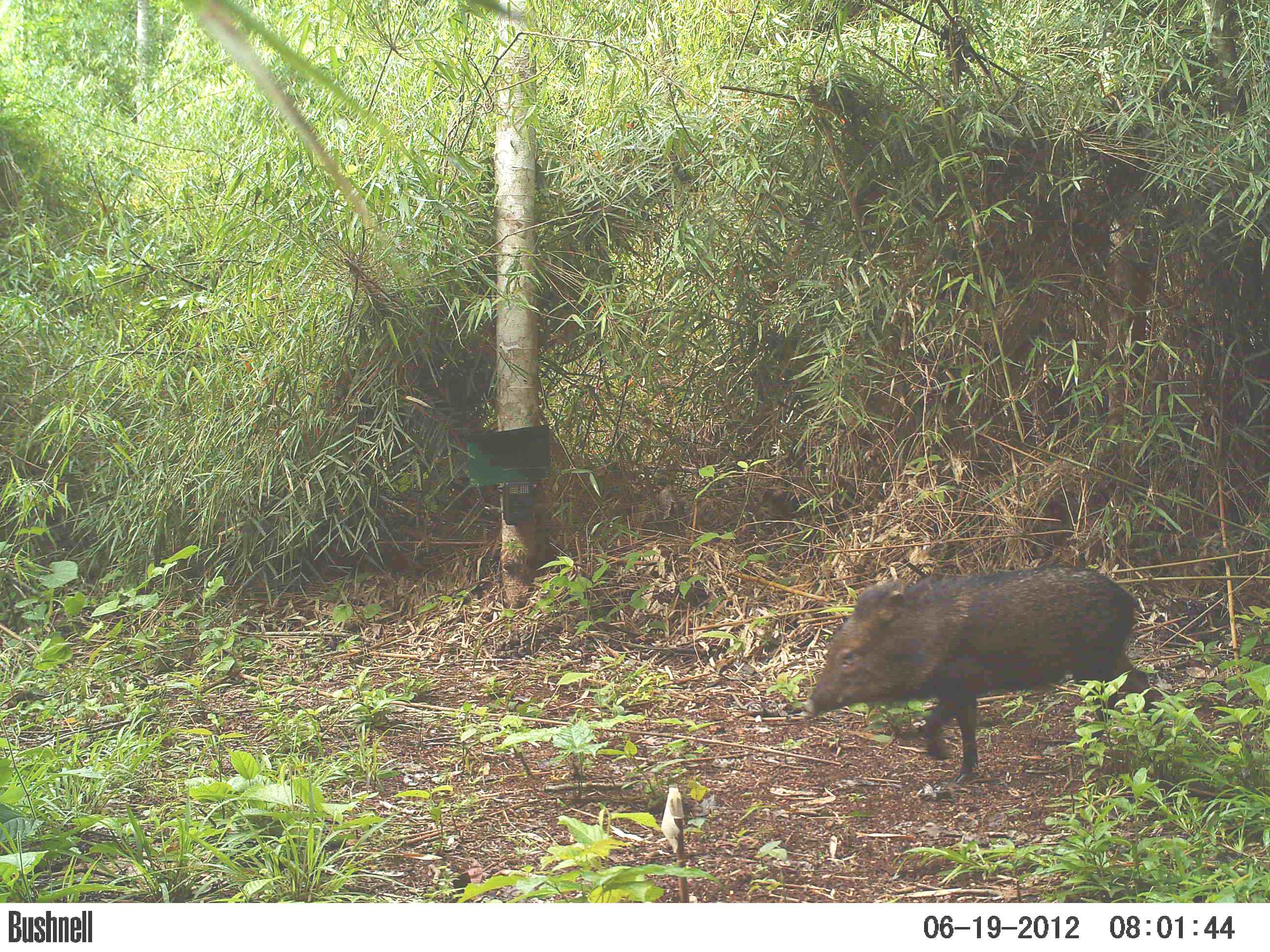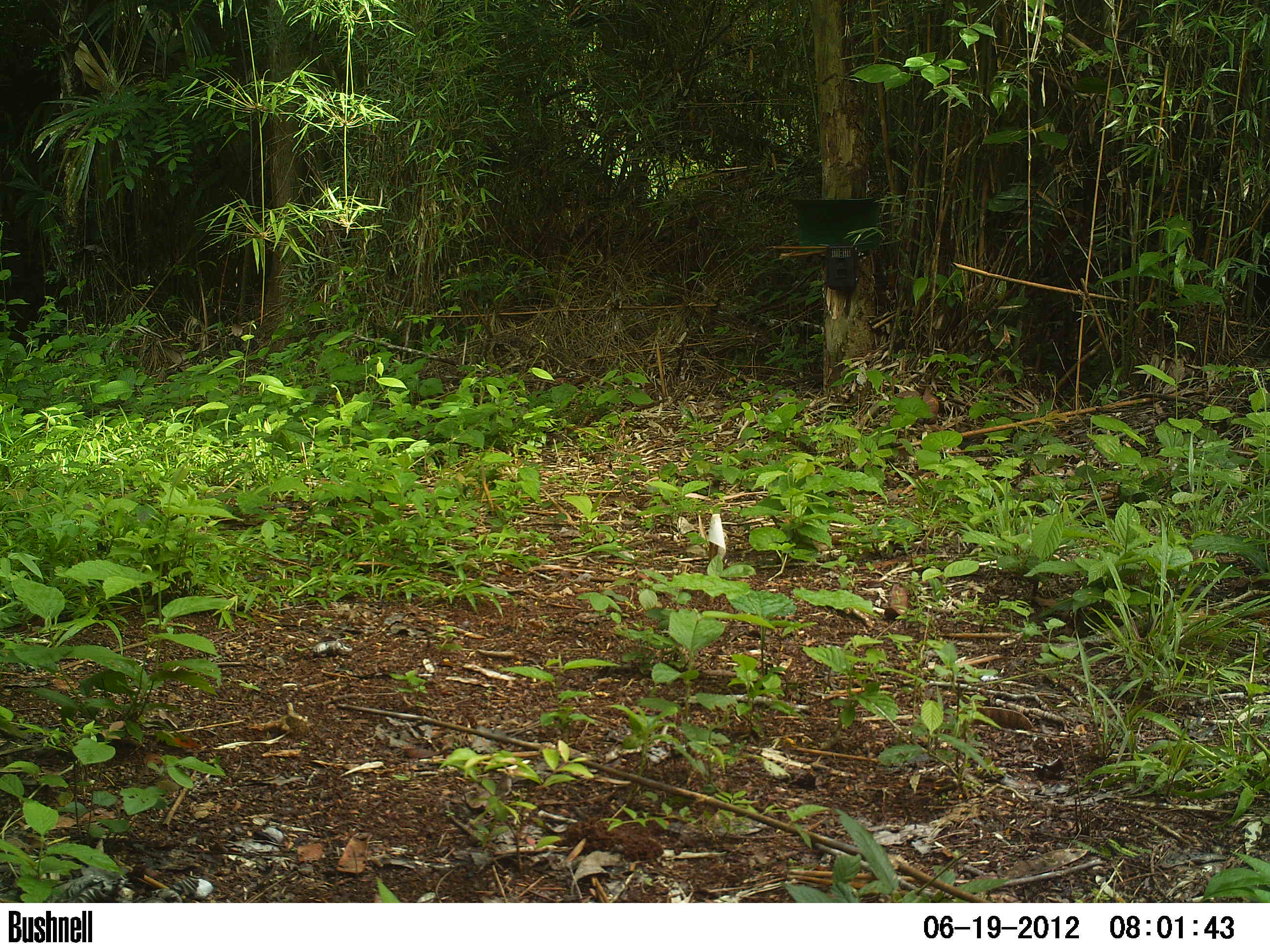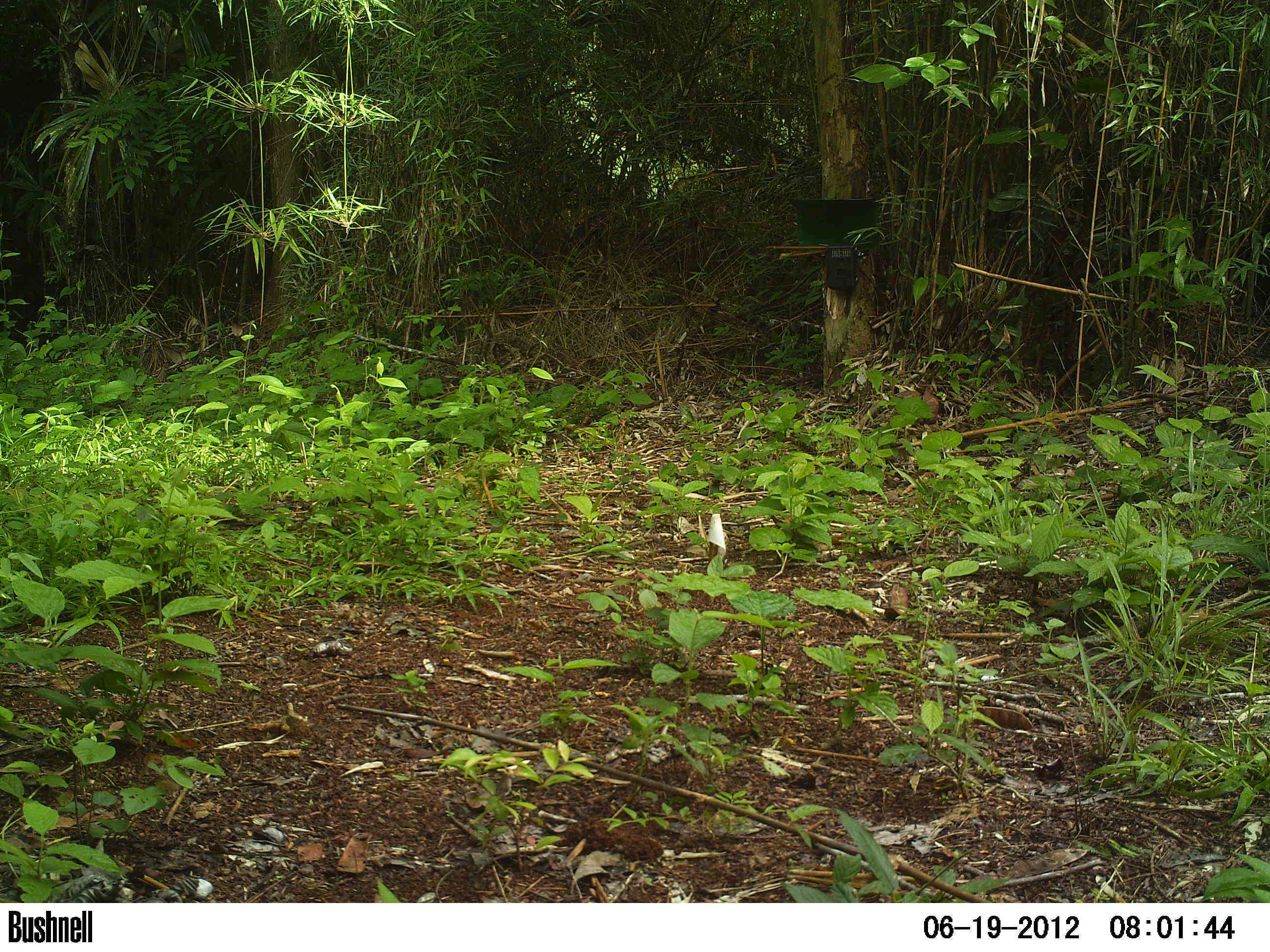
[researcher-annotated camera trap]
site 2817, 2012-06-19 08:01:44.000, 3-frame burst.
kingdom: Animalia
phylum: Chordata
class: Mammalia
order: Artiodactyla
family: Tayassuidae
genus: Pecari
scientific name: Pecari tajacu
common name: collared peccary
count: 5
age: adult